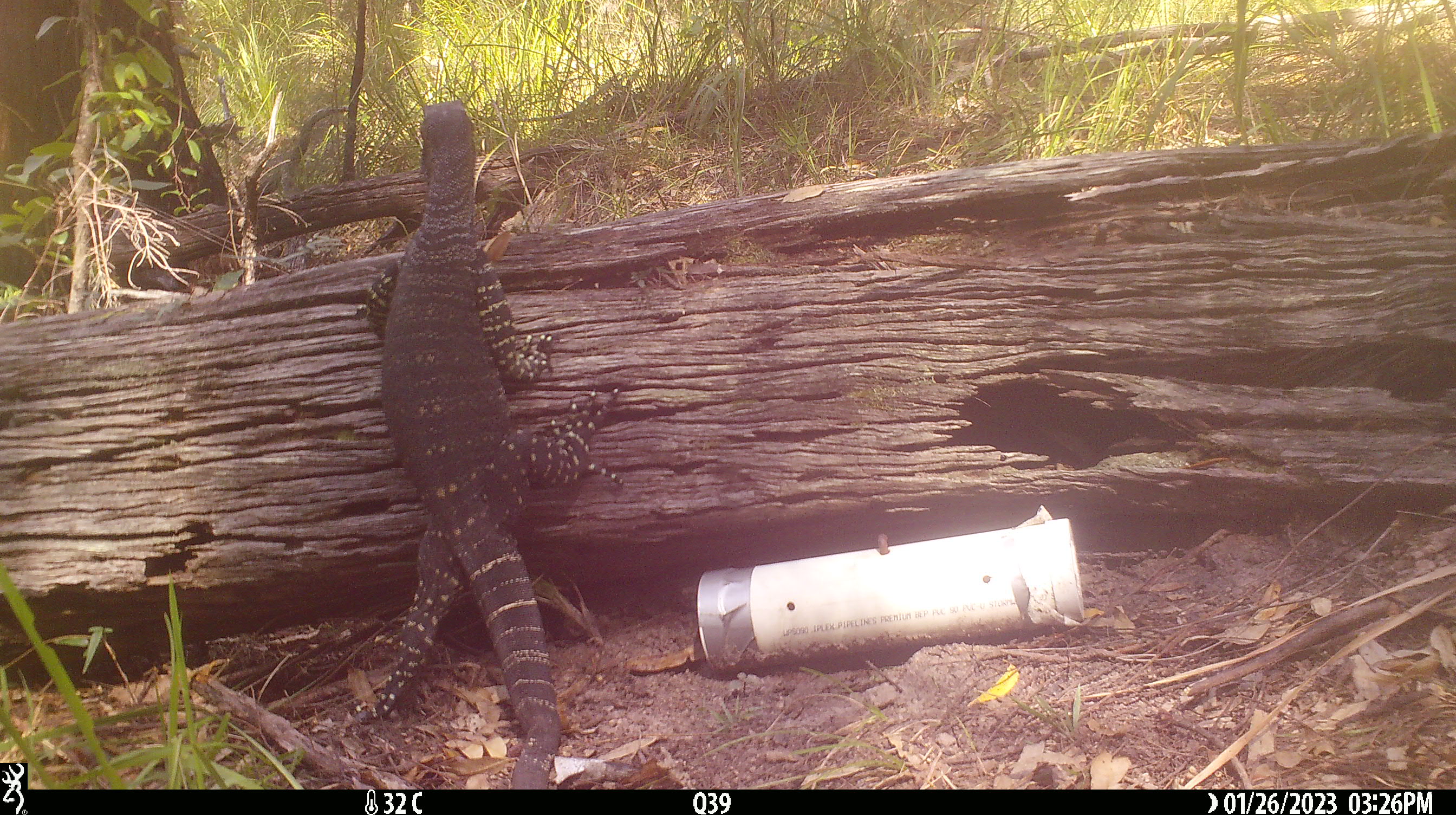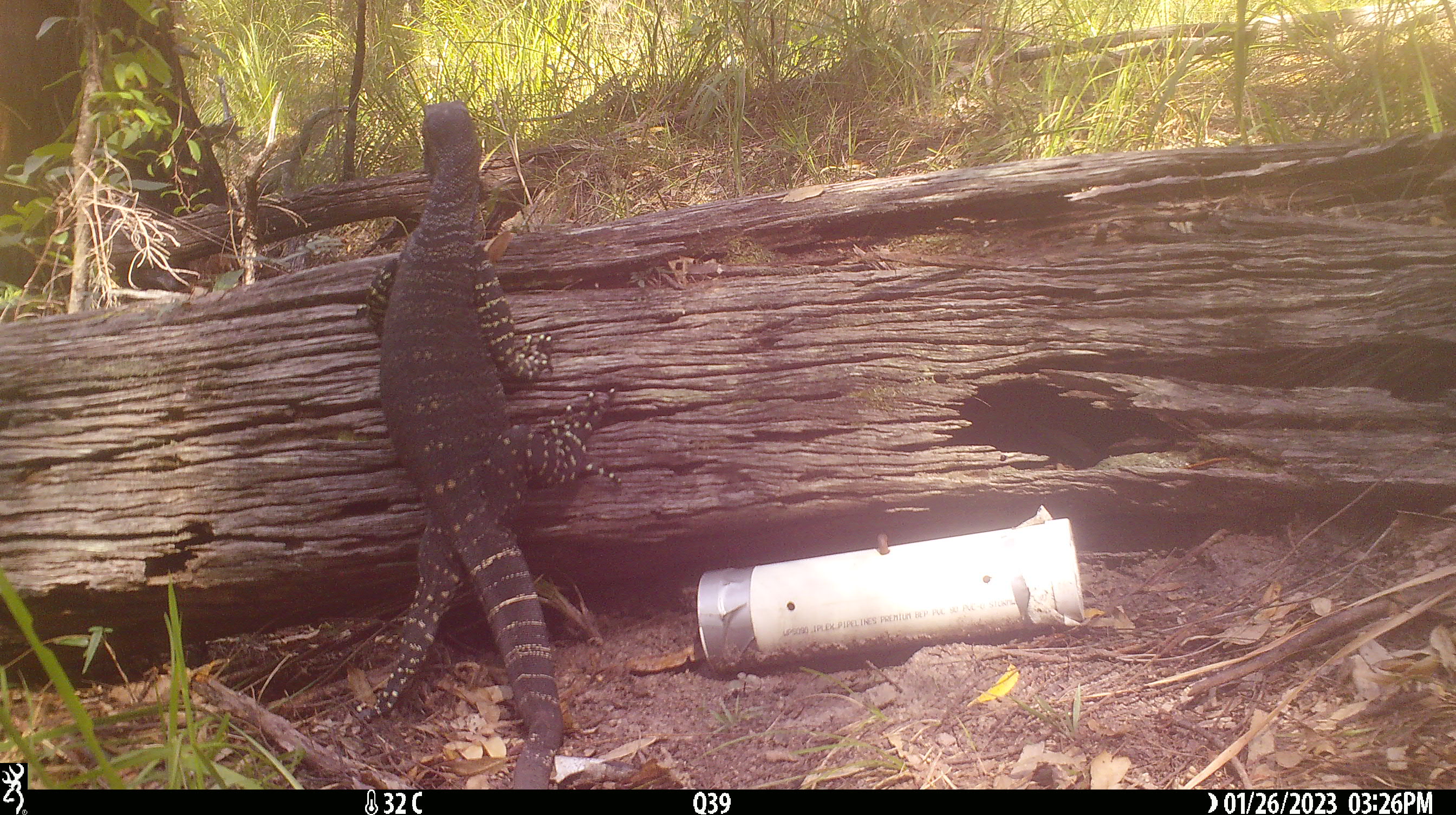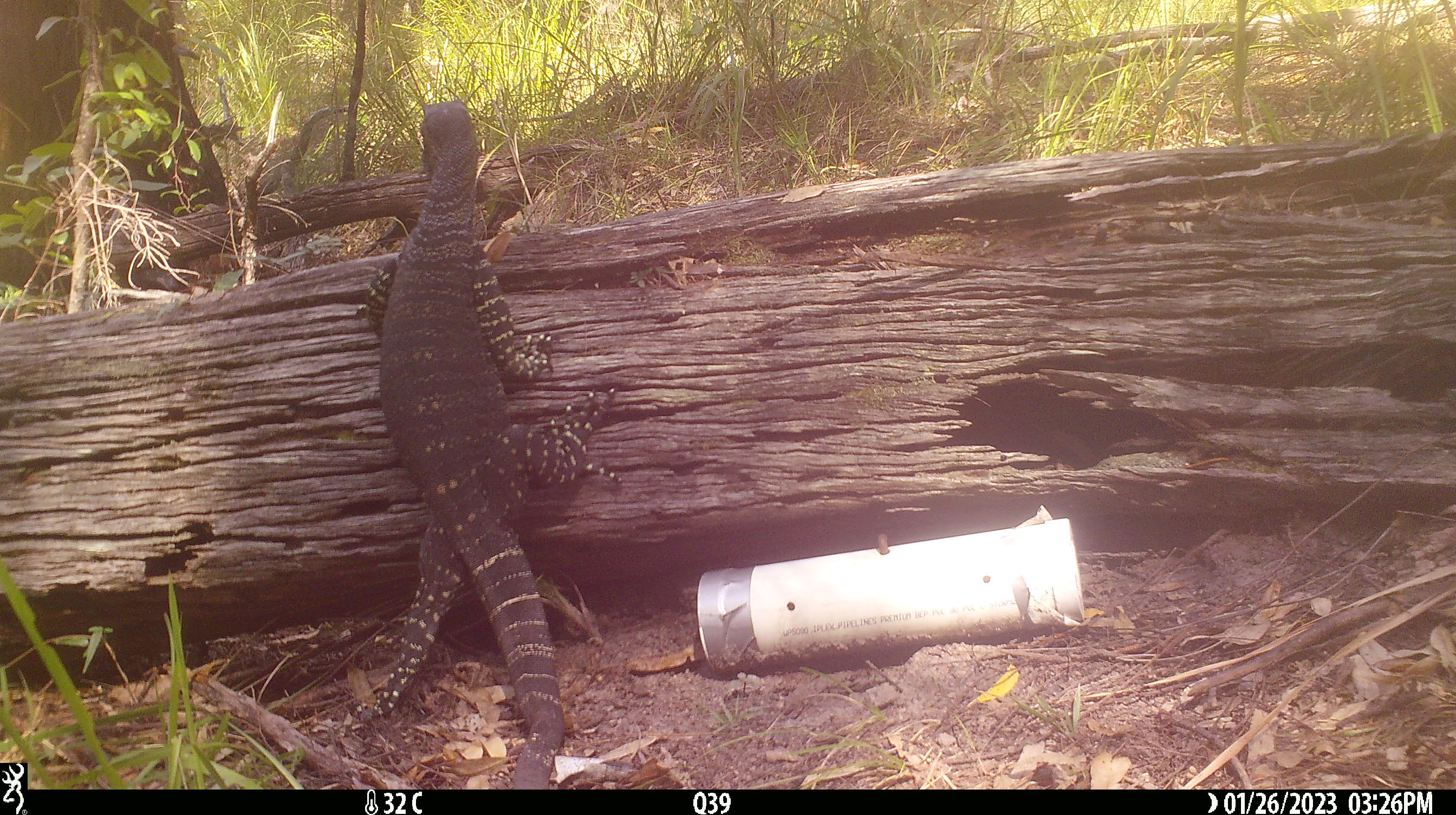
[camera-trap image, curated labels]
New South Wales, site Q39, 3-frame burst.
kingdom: Animalia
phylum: Chordata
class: Reptilia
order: Squamata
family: Varanidae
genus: Varanus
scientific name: Varanus varius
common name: lace monitor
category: goanna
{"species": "goanna (lace monitor) (Varanus varius)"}